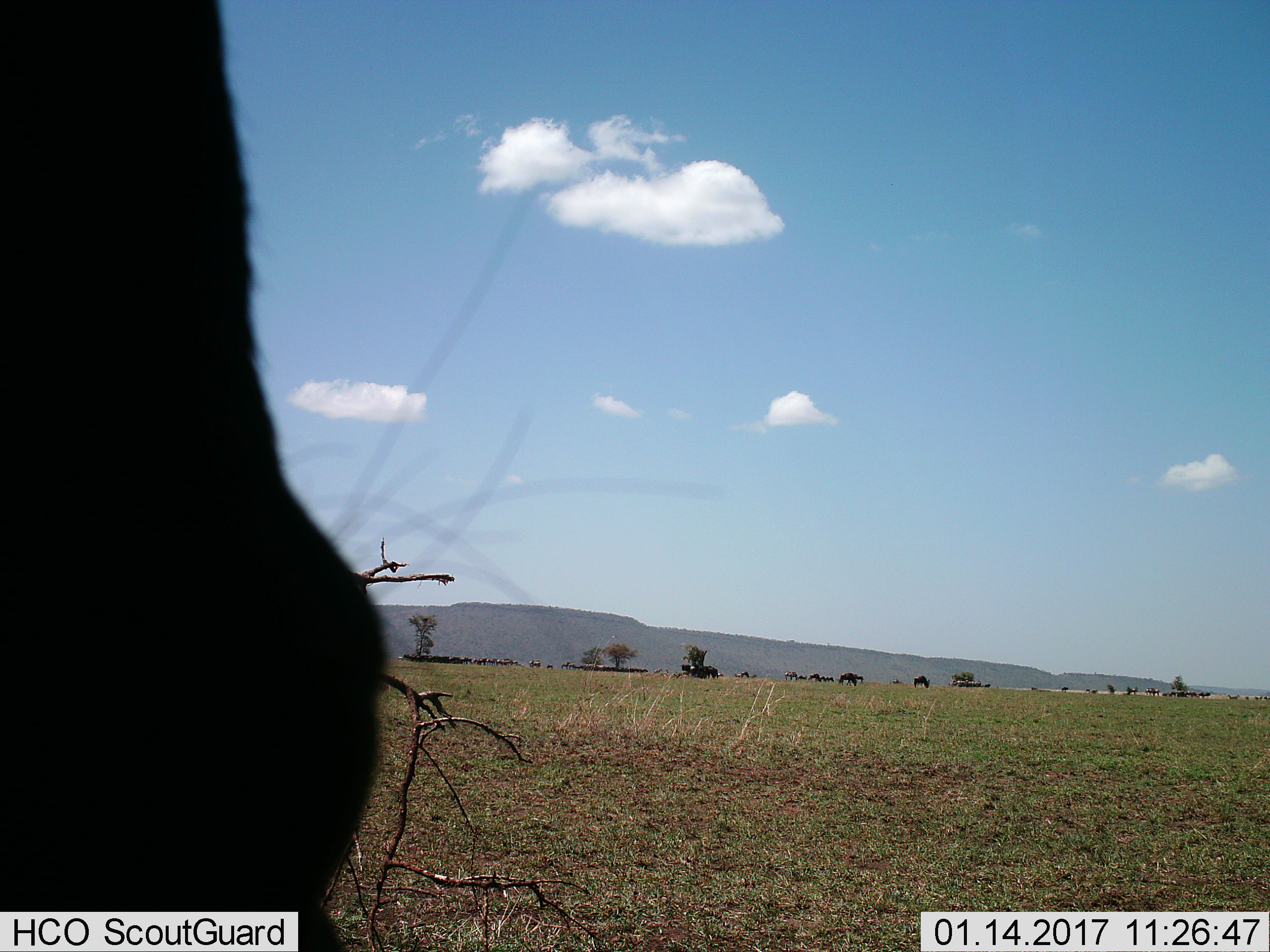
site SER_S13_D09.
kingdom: Animalia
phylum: Chordata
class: Mammalia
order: Artiodactyla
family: Bovidae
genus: Connochaetes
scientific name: Connochaetes taurinus taurinus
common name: blue wildebeest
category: wildebeestblue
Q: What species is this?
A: Wildebeestblue (blue wildebeest) (Connochaetes taurinus taurinus).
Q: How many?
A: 51+.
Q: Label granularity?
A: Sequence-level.